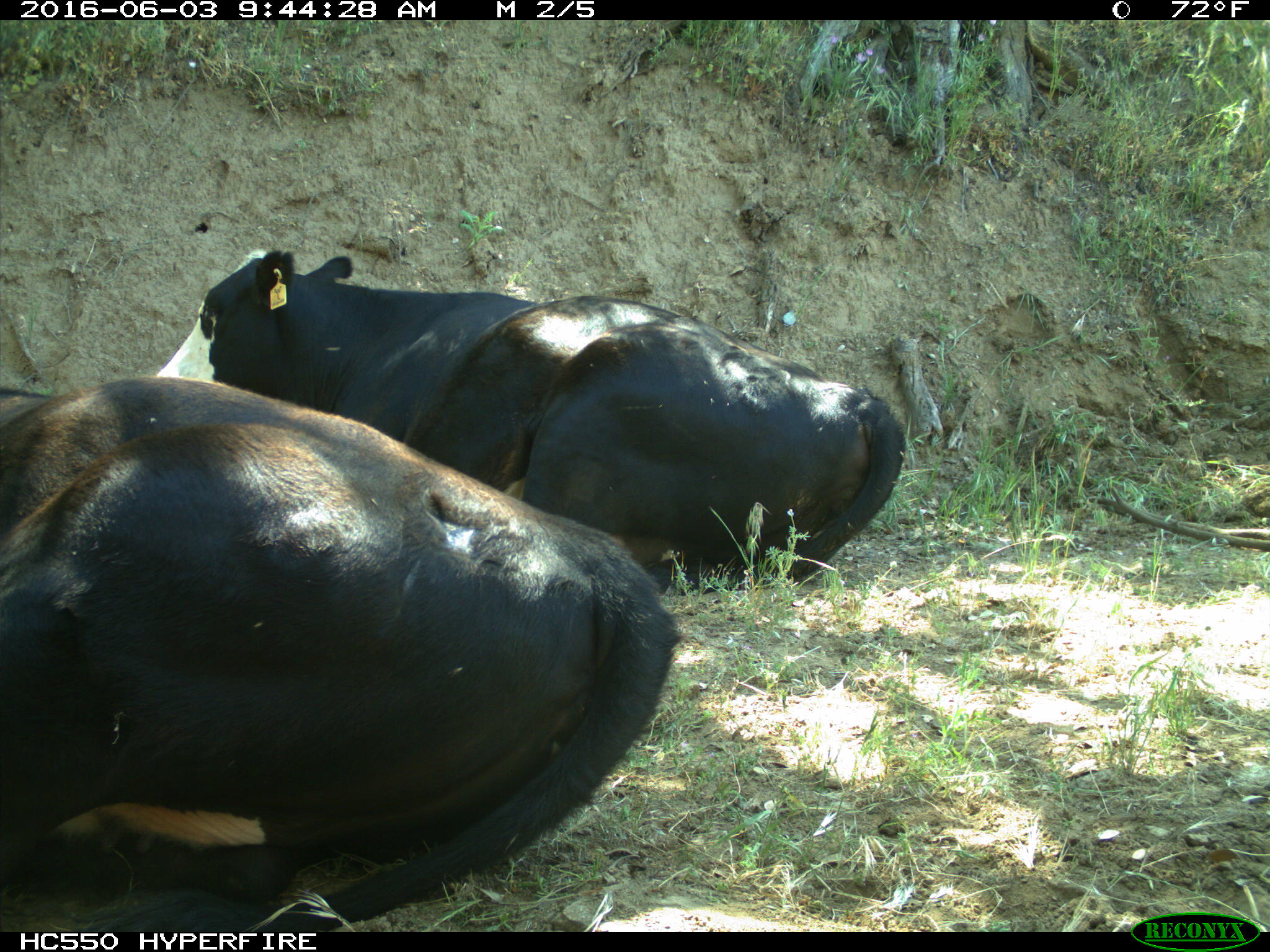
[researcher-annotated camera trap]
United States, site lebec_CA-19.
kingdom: Animalia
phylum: Chordata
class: Mammalia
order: Artiodactyla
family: Bovidae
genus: Bos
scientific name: Bos taurus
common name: domestic cow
Bos taurus (domestic cow).